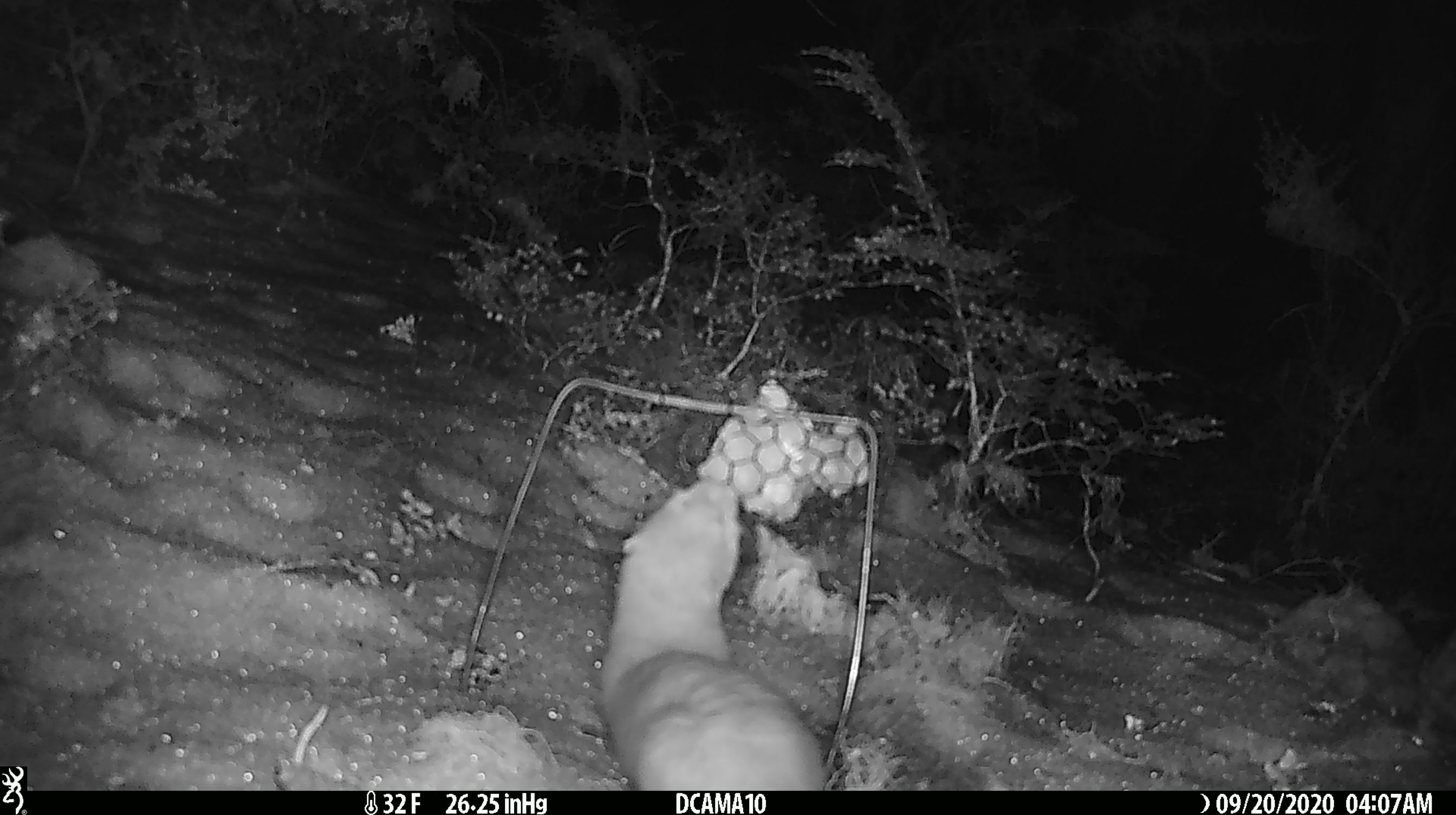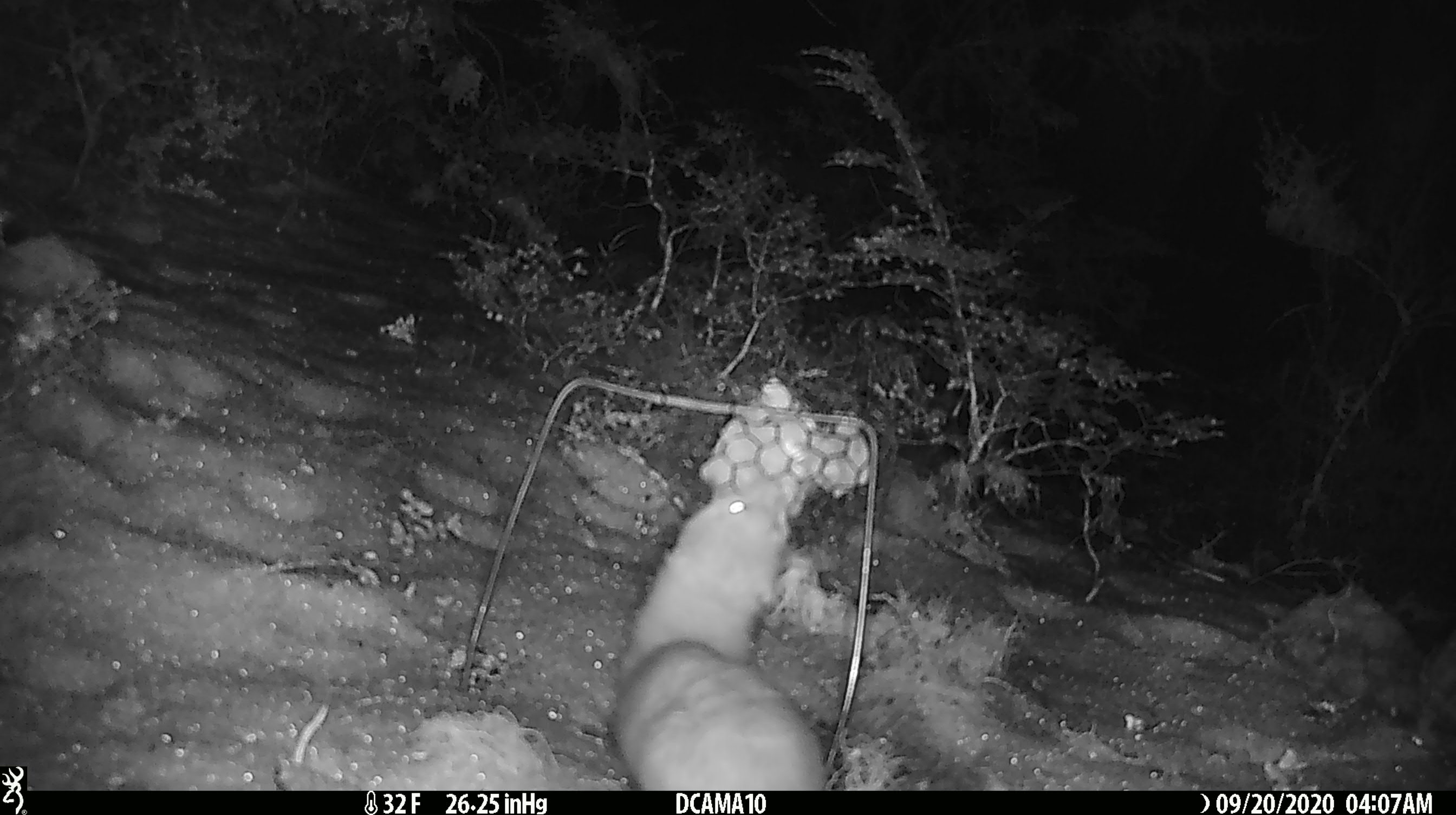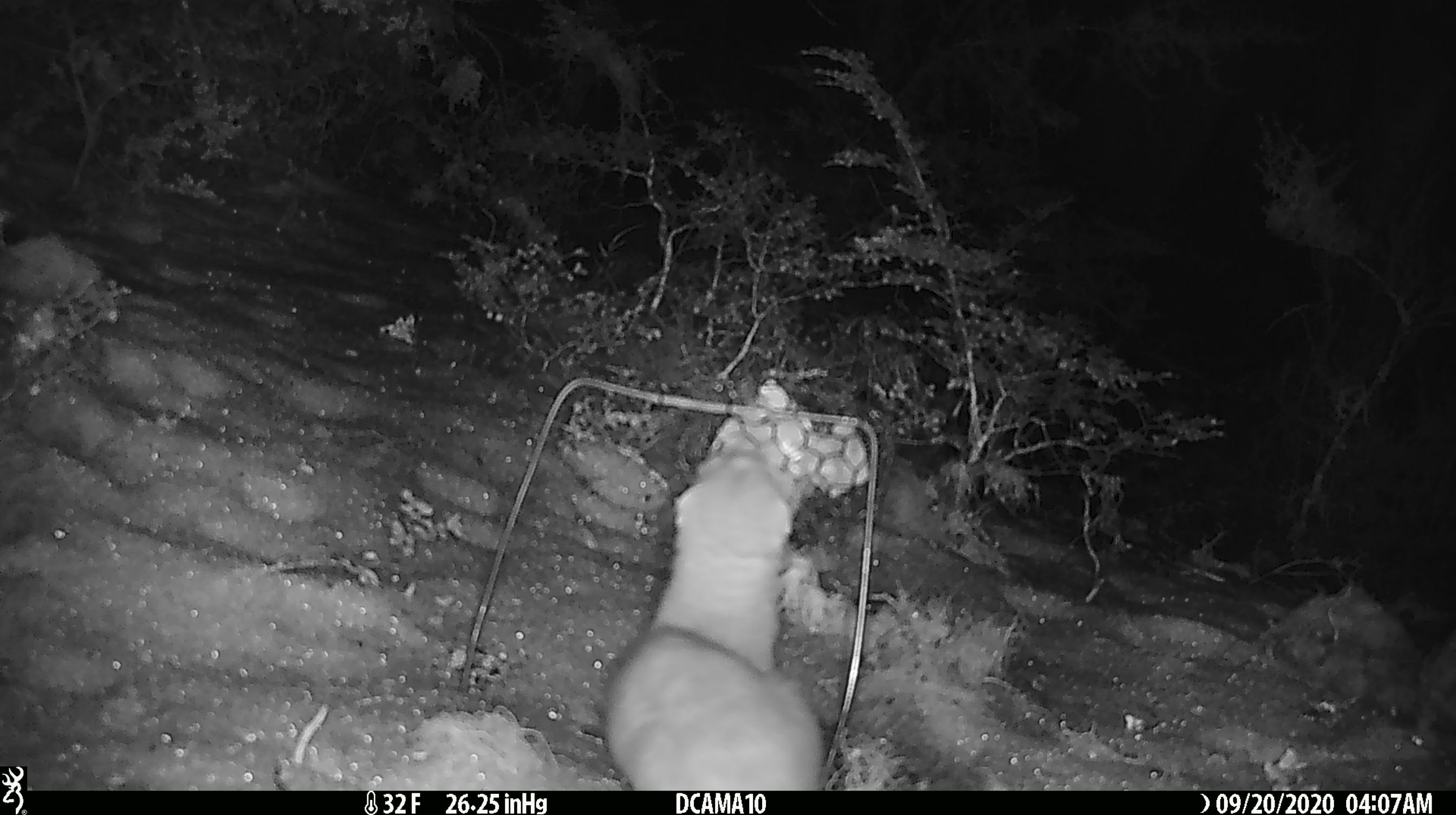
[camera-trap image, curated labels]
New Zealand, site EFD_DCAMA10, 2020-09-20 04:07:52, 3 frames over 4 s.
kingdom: Animalia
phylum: Chordata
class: Mammalia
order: Carnivora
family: Mustelidae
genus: Mustela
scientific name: Mustela erminea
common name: stoat